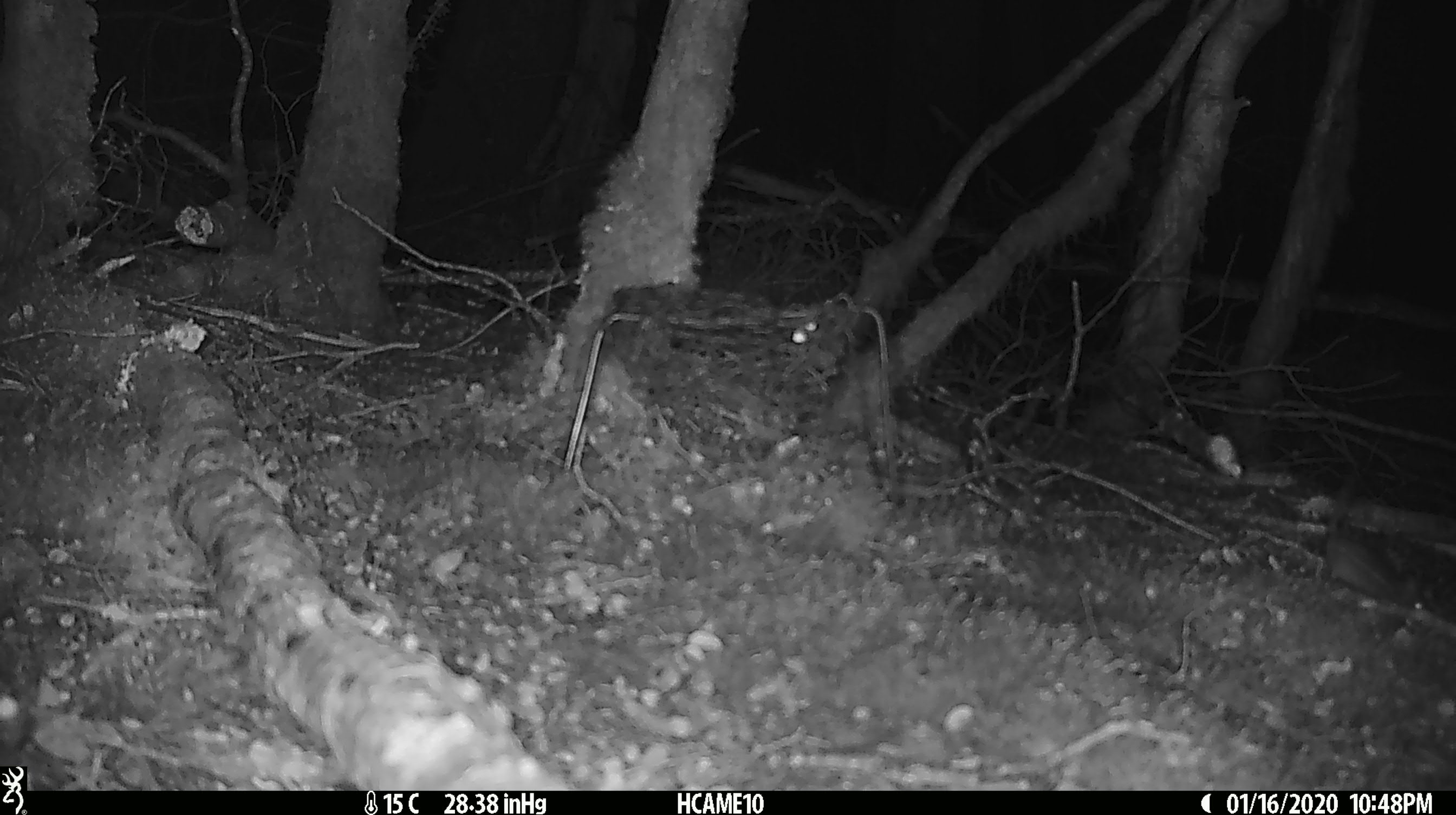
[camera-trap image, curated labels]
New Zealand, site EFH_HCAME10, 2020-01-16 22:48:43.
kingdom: Animalia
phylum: Chordata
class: Mammalia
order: Rodentia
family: Muridae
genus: Mus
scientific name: Mus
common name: mouse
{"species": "mouse (Mus)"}